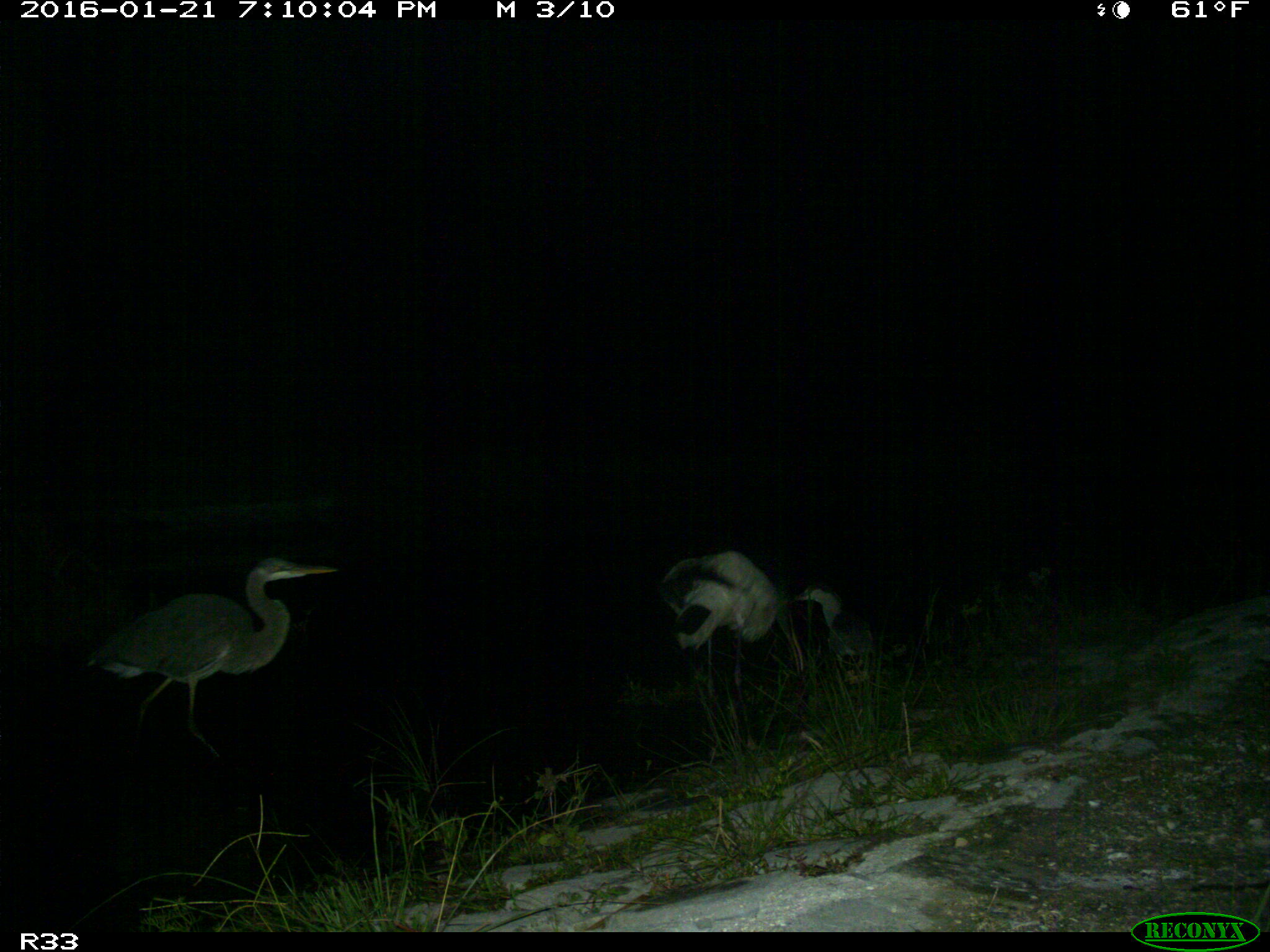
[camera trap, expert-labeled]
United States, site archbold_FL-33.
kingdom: Animalia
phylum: Chordata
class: Aves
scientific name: Aves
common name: birds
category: unidentified bird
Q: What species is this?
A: Unidentified bird (birds) (Aves).